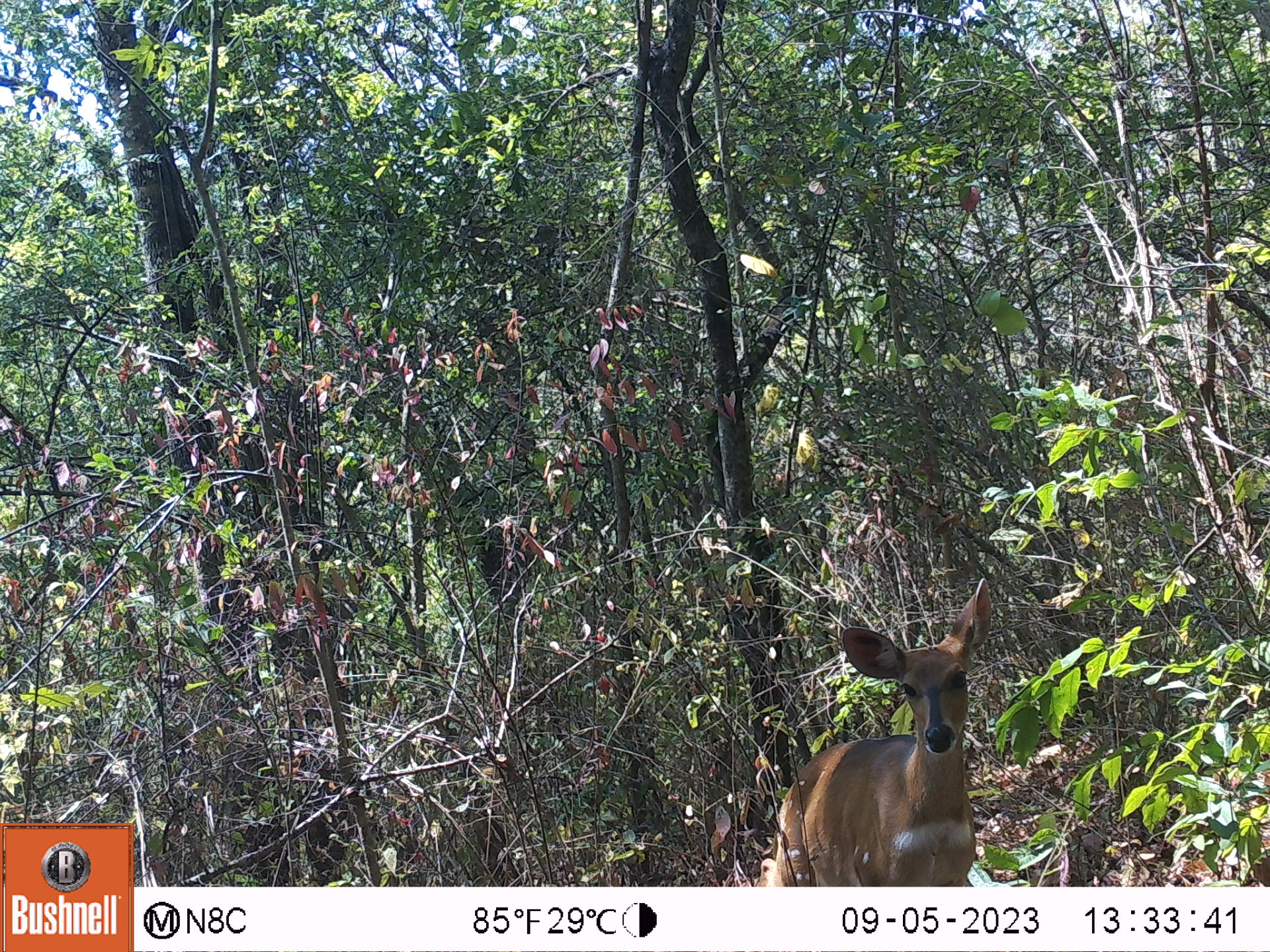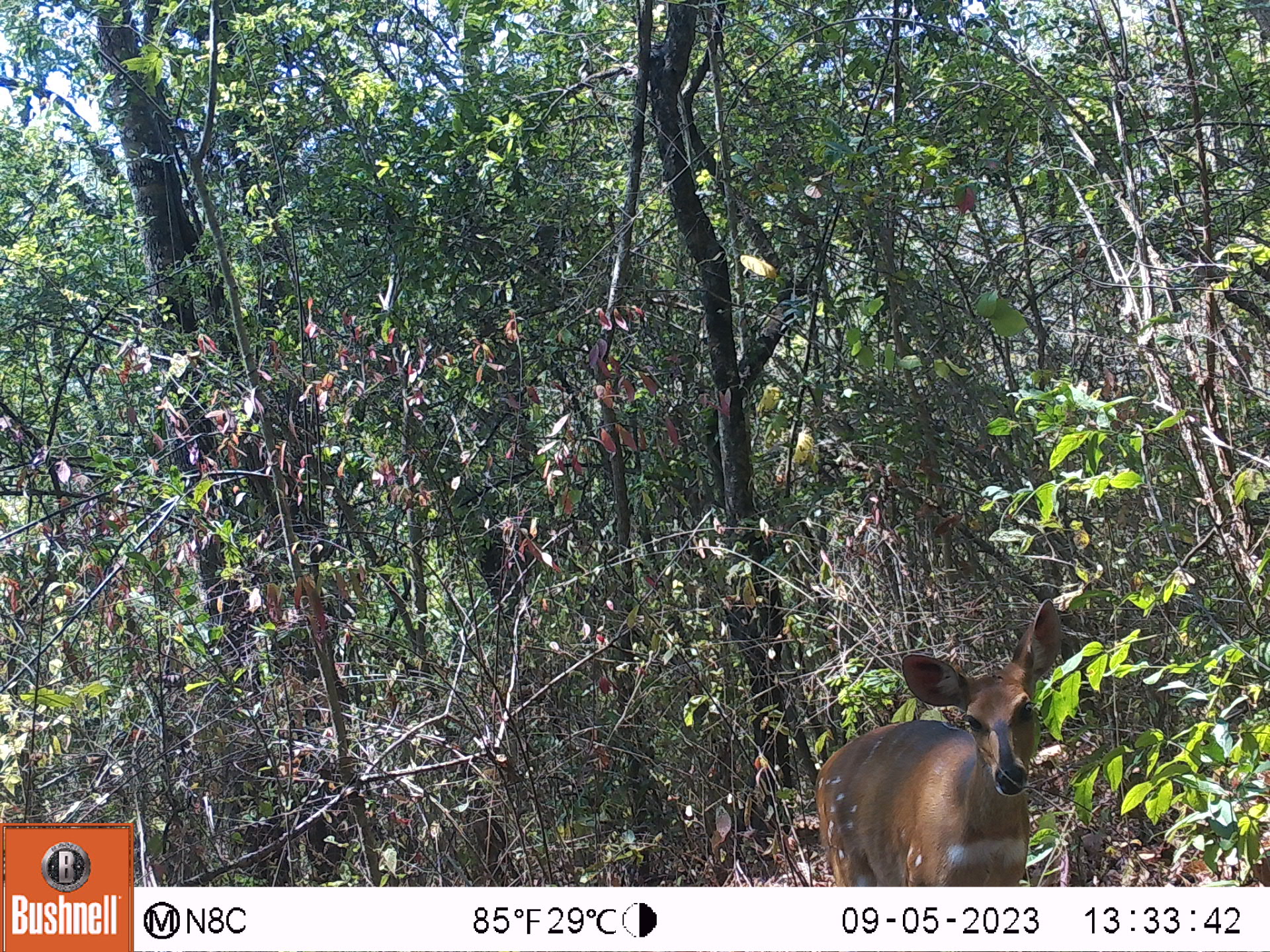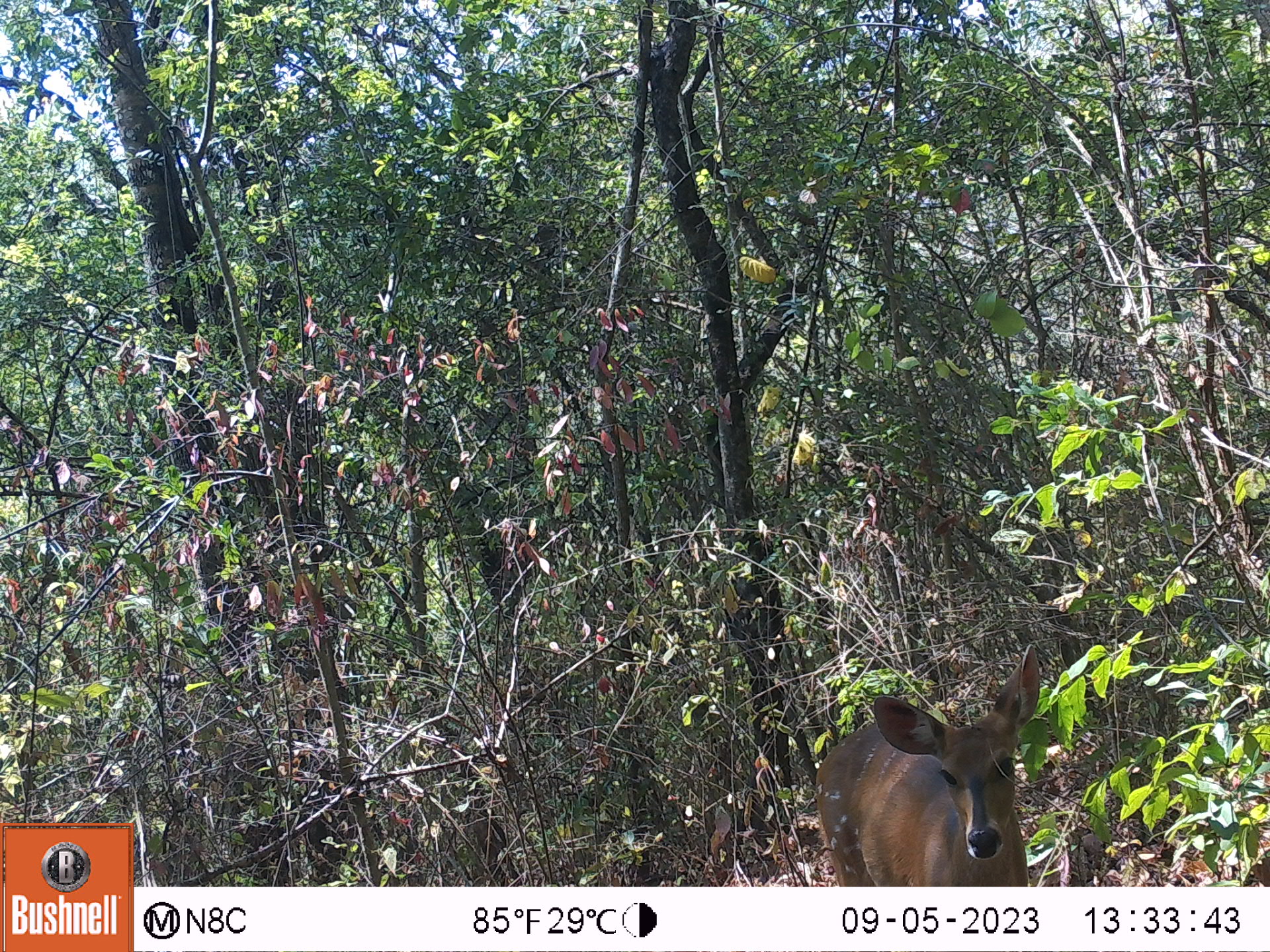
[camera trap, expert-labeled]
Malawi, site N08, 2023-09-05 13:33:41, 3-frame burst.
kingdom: Animalia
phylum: Chordata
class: Mammalia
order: Artiodactyla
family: Bovidae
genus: Tragelaphus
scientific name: Tragelaphus sylvaticus sylvaticus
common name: cape bushbuck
Cape bushbuck (Tragelaphus sylvaticus sylvaticus), count 1.